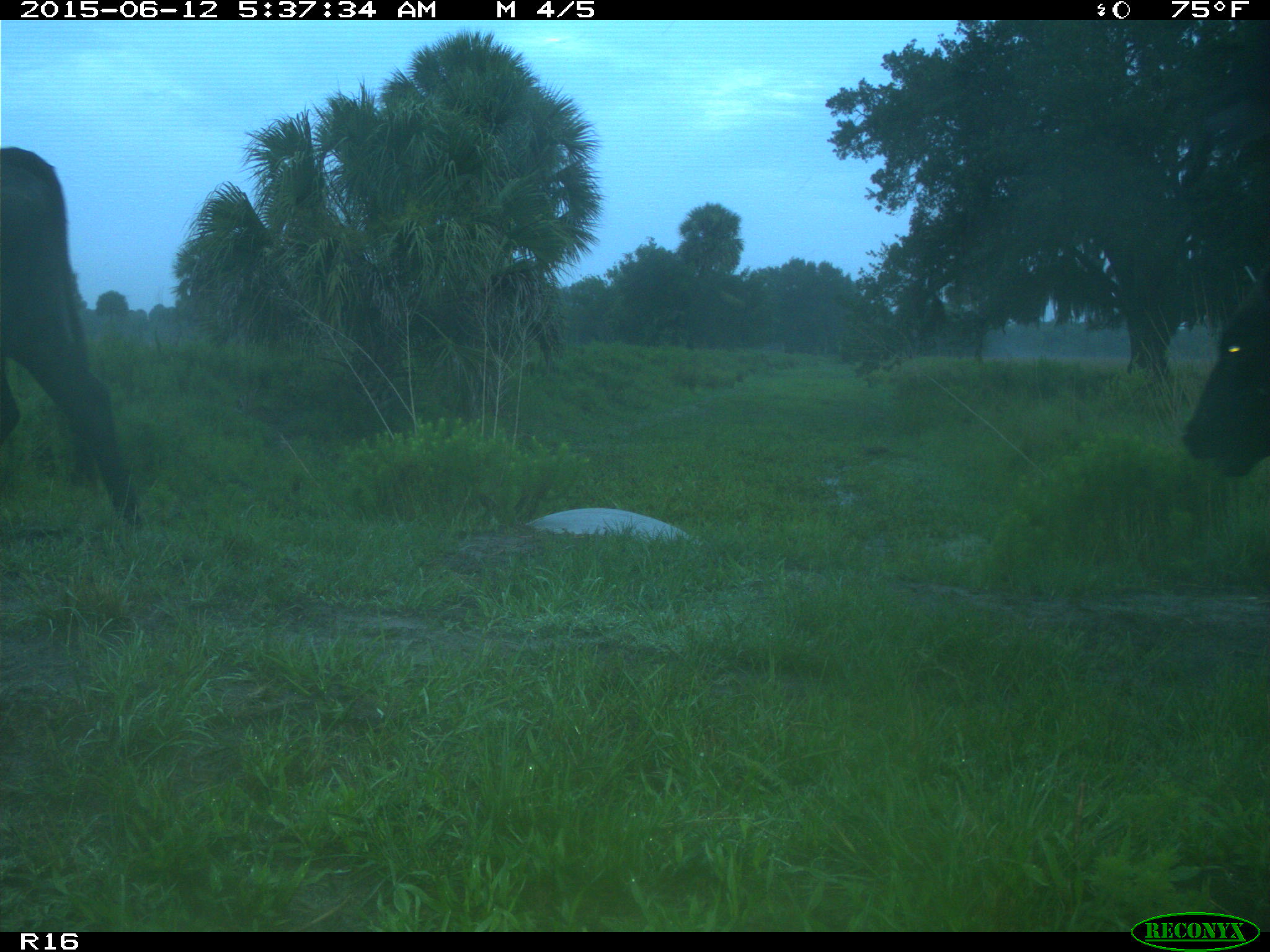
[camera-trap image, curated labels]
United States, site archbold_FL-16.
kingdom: Animalia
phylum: Chordata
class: Mammalia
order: Artiodactyla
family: Bovidae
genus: Bos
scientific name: Bos taurus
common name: domestic cow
Bos taurus (domestic cow).